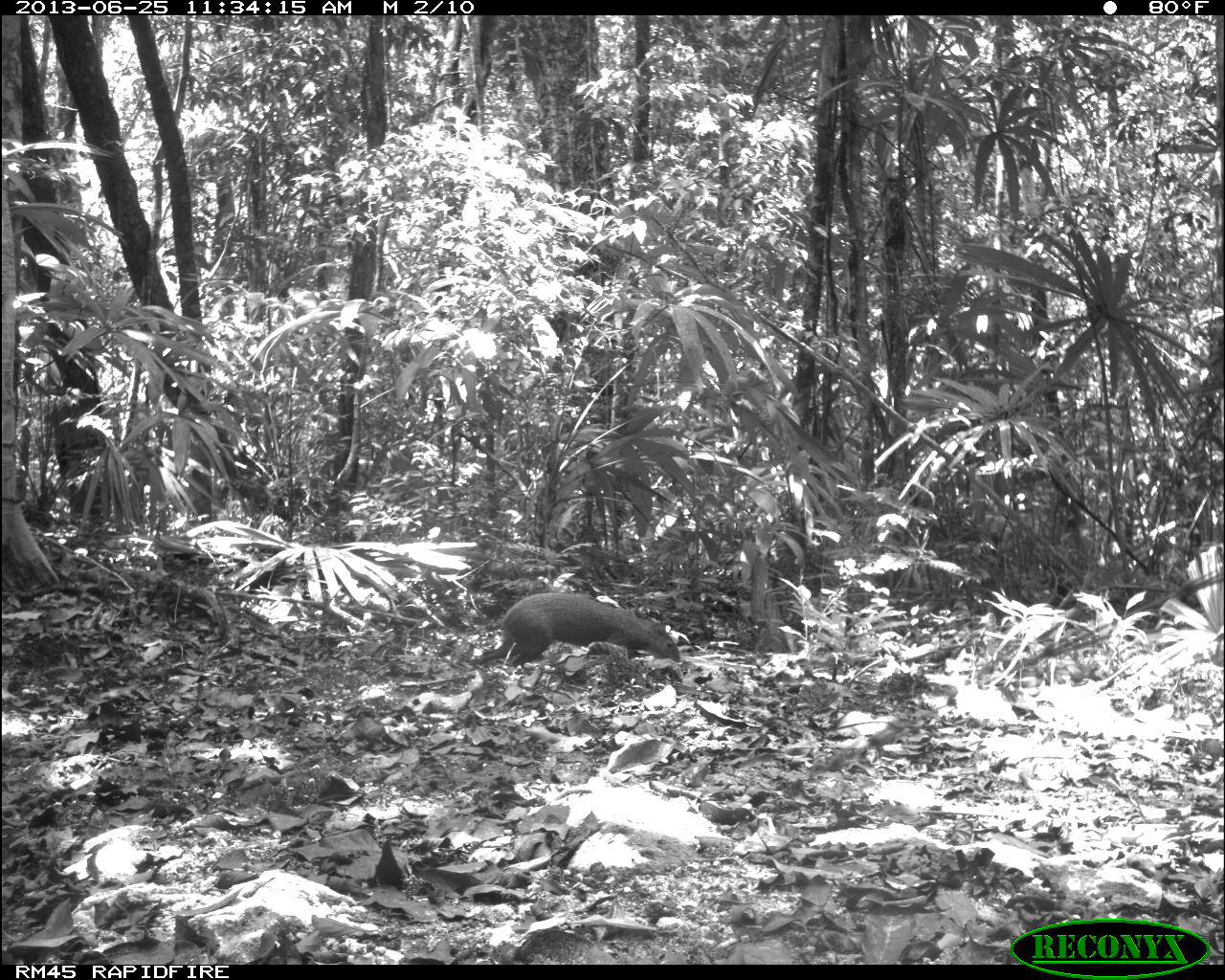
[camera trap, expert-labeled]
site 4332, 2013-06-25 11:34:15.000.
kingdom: Animalia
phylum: Chordata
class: Mammalia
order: Rodentia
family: Dasyproctidae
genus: Dasyprocta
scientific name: Dasyprocta punctata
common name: central american agouti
Dasyprocta punctata (central american agouti), count 1.